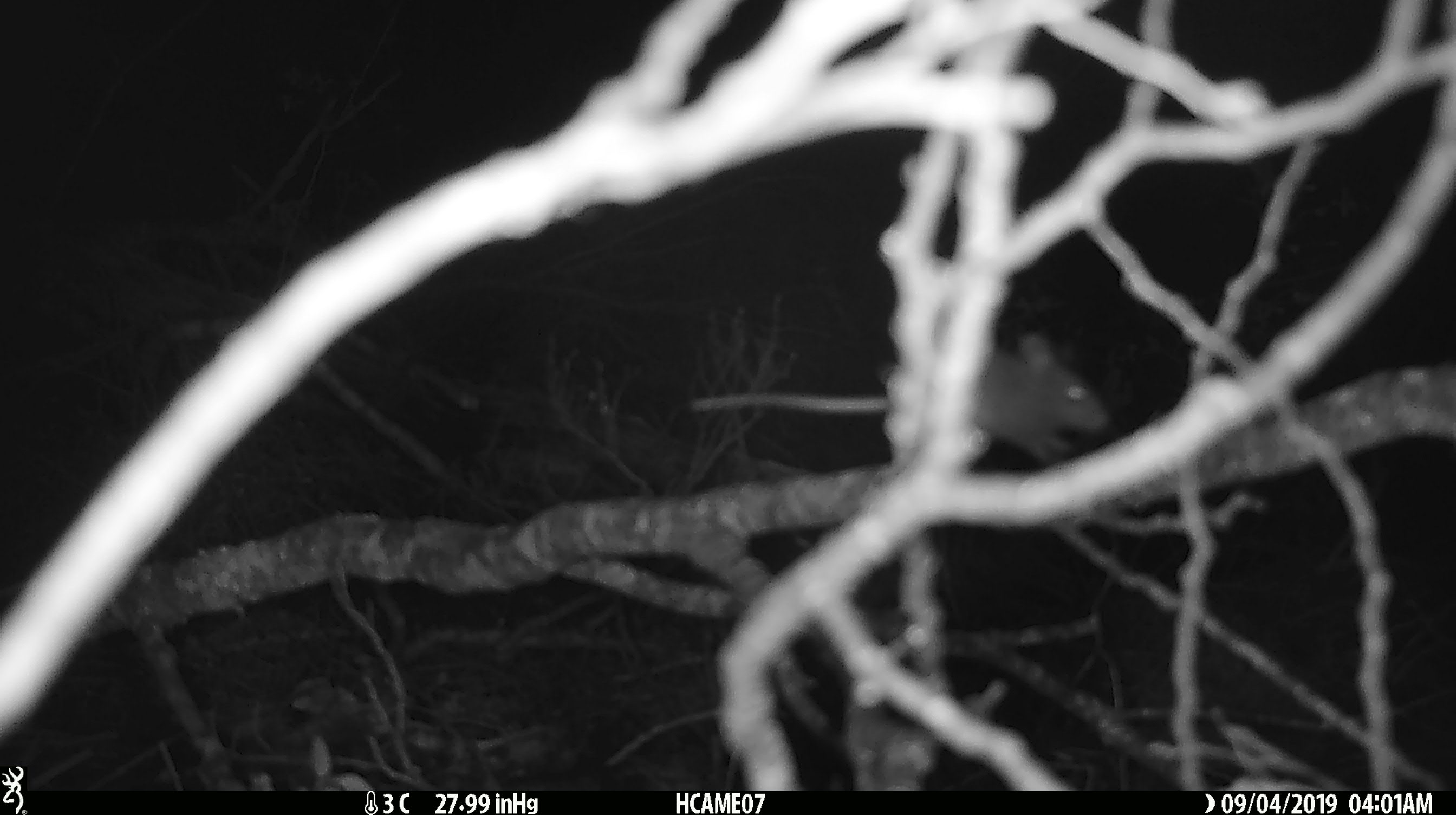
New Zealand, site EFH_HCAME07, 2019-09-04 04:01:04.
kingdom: Animalia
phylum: Chordata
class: Mammalia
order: Rodentia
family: Muridae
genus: Mus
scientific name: Mus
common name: mouse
Mouse (Mus).